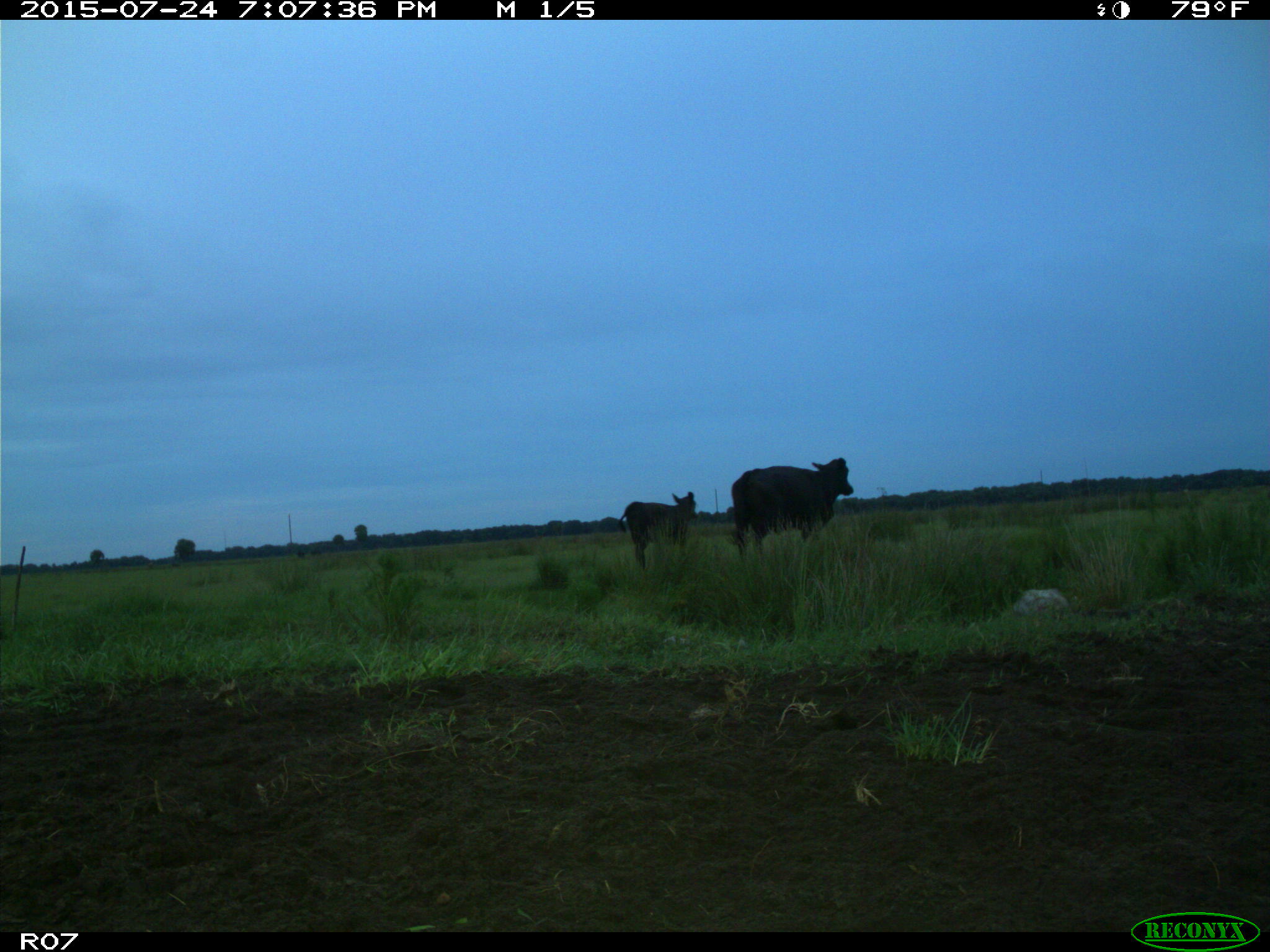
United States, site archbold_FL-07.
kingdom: Animalia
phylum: Chordata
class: Mammalia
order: Artiodactyla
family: Bovidae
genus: Bos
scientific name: Bos taurus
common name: domestic cow